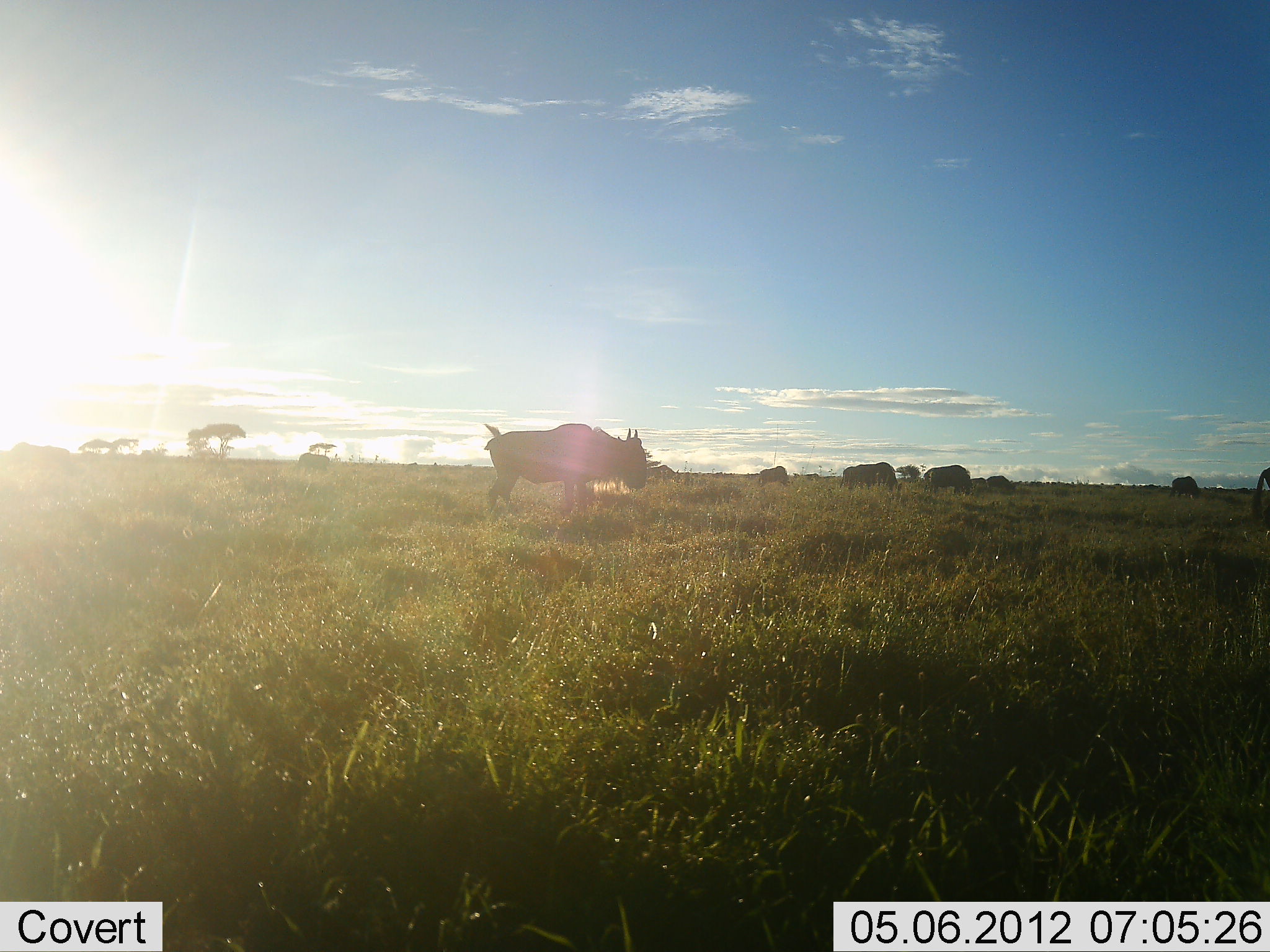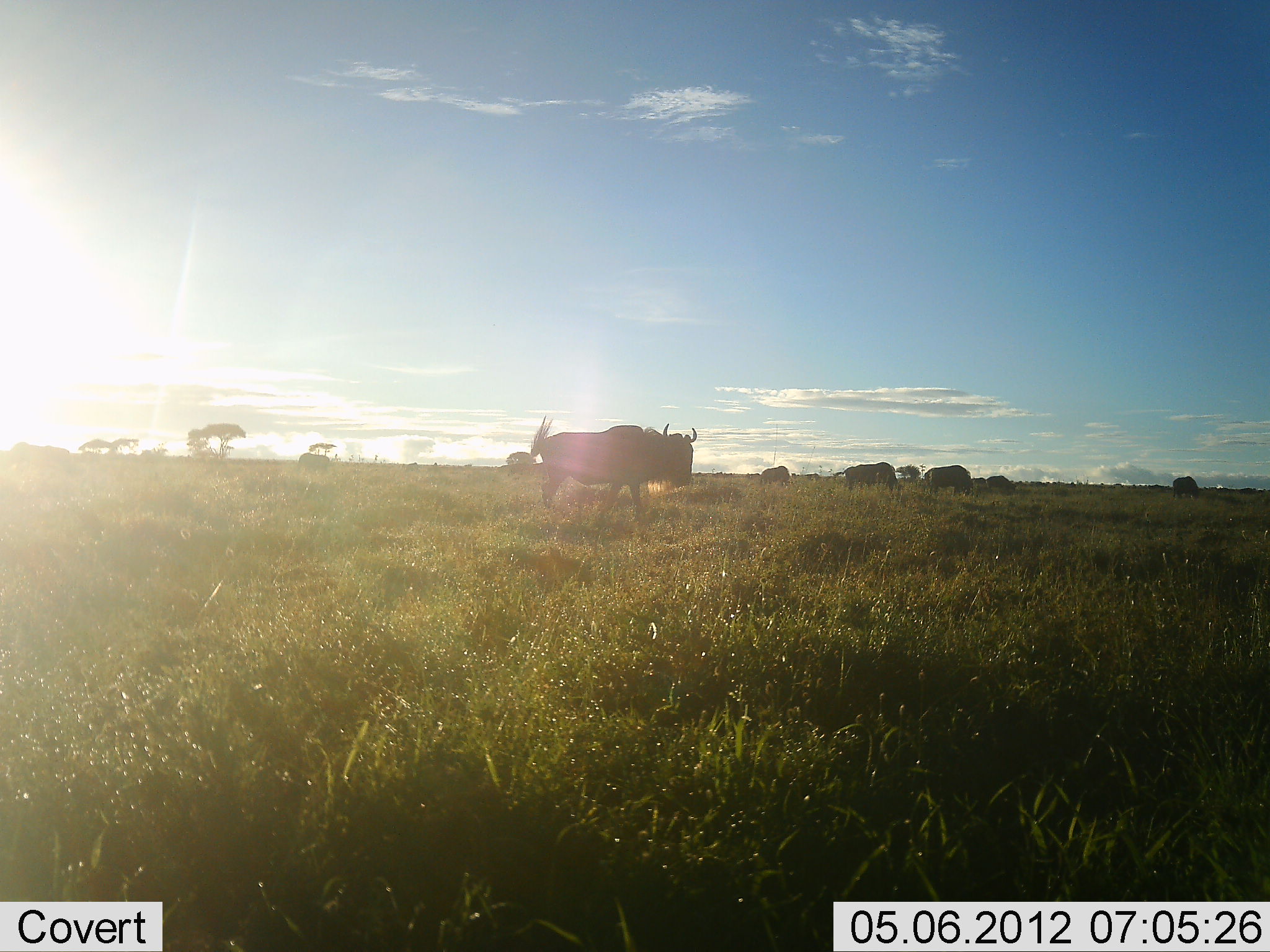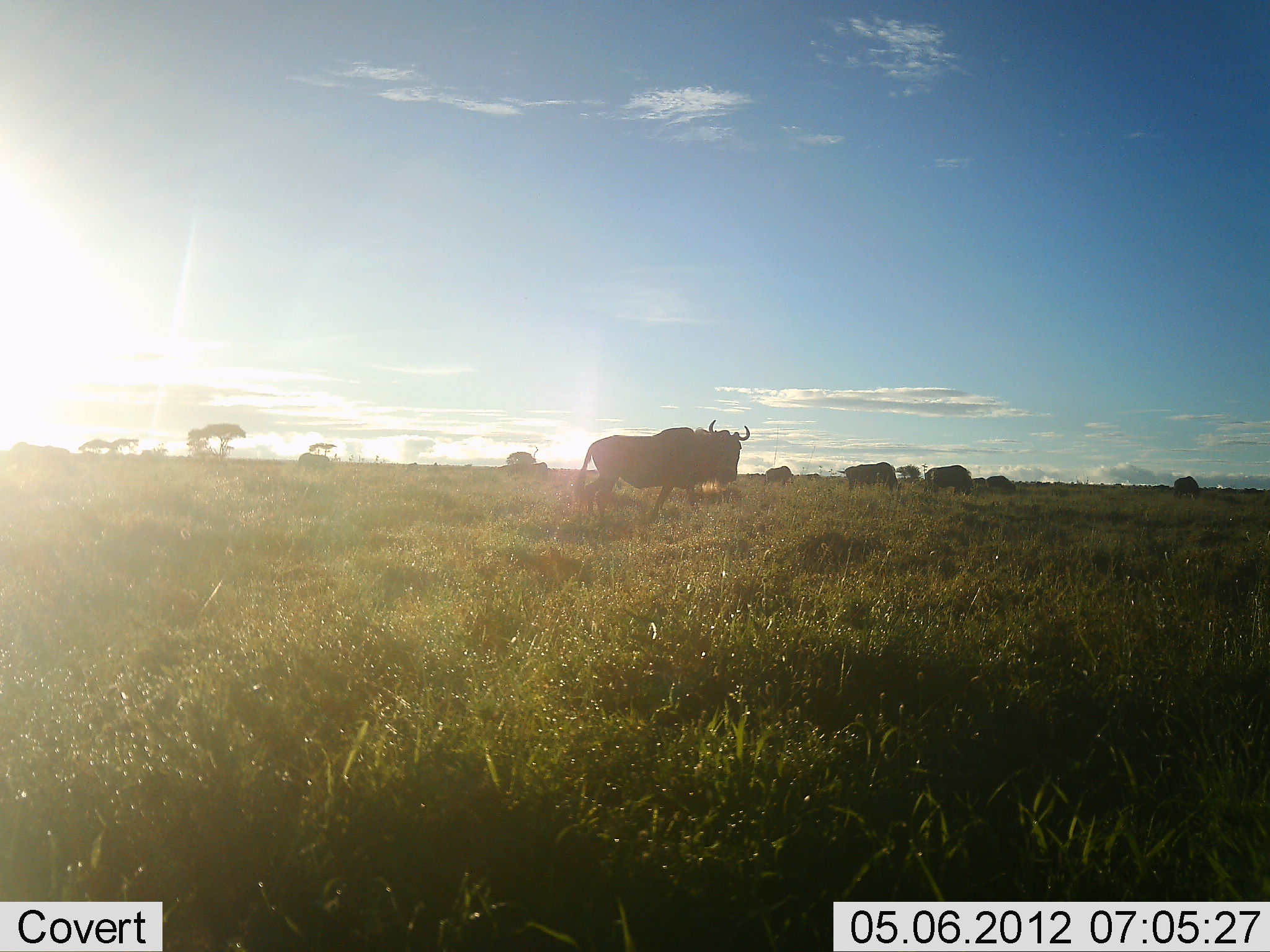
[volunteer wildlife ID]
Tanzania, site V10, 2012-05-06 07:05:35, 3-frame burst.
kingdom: Animalia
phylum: Chordata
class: Mammalia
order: Artiodactyla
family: Bovidae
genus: Connochaetes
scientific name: Connochaetes taurinus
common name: blue wildebeest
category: wildebeest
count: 7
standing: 50%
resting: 0%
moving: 80%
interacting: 0%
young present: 0%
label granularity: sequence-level